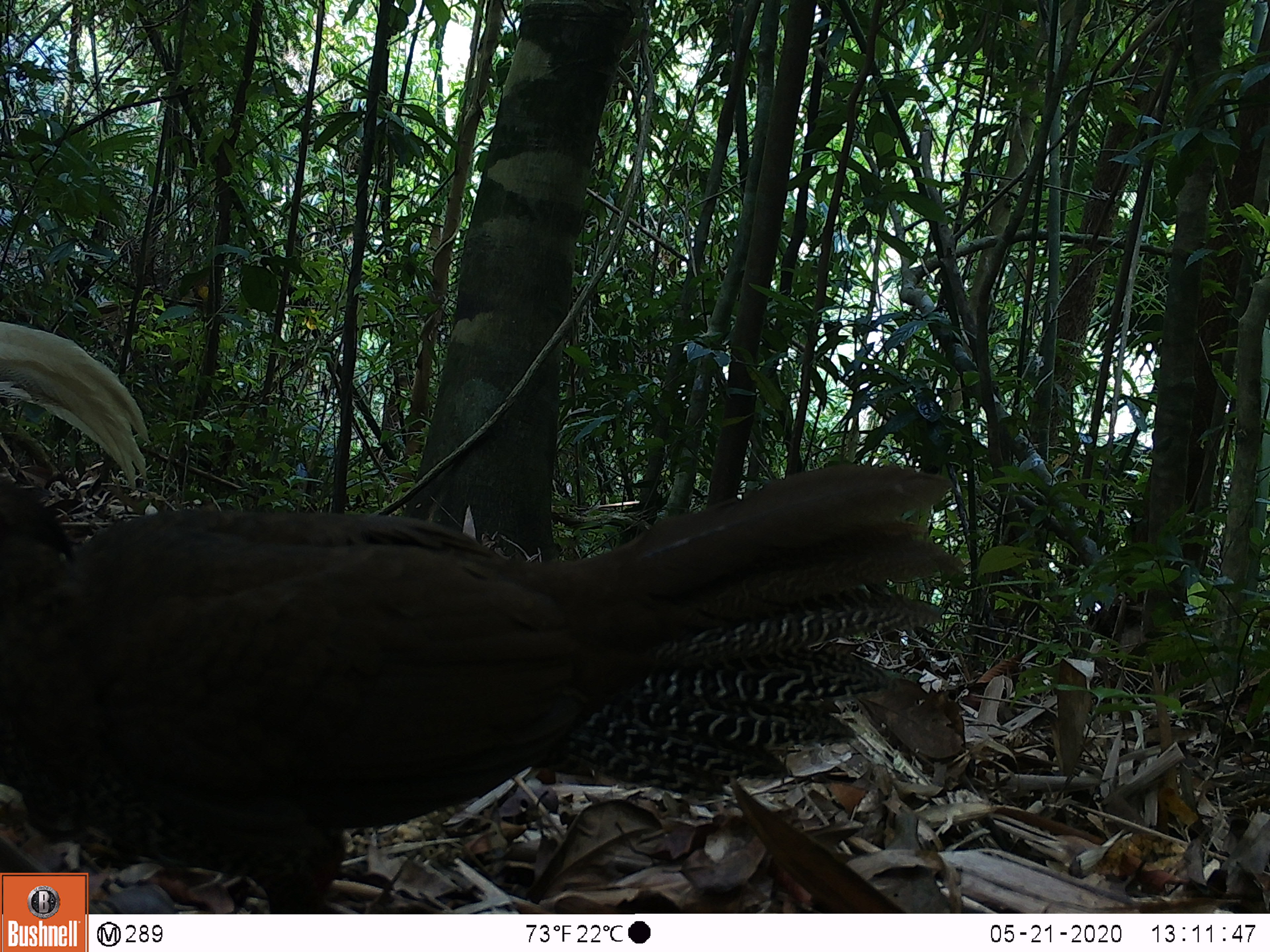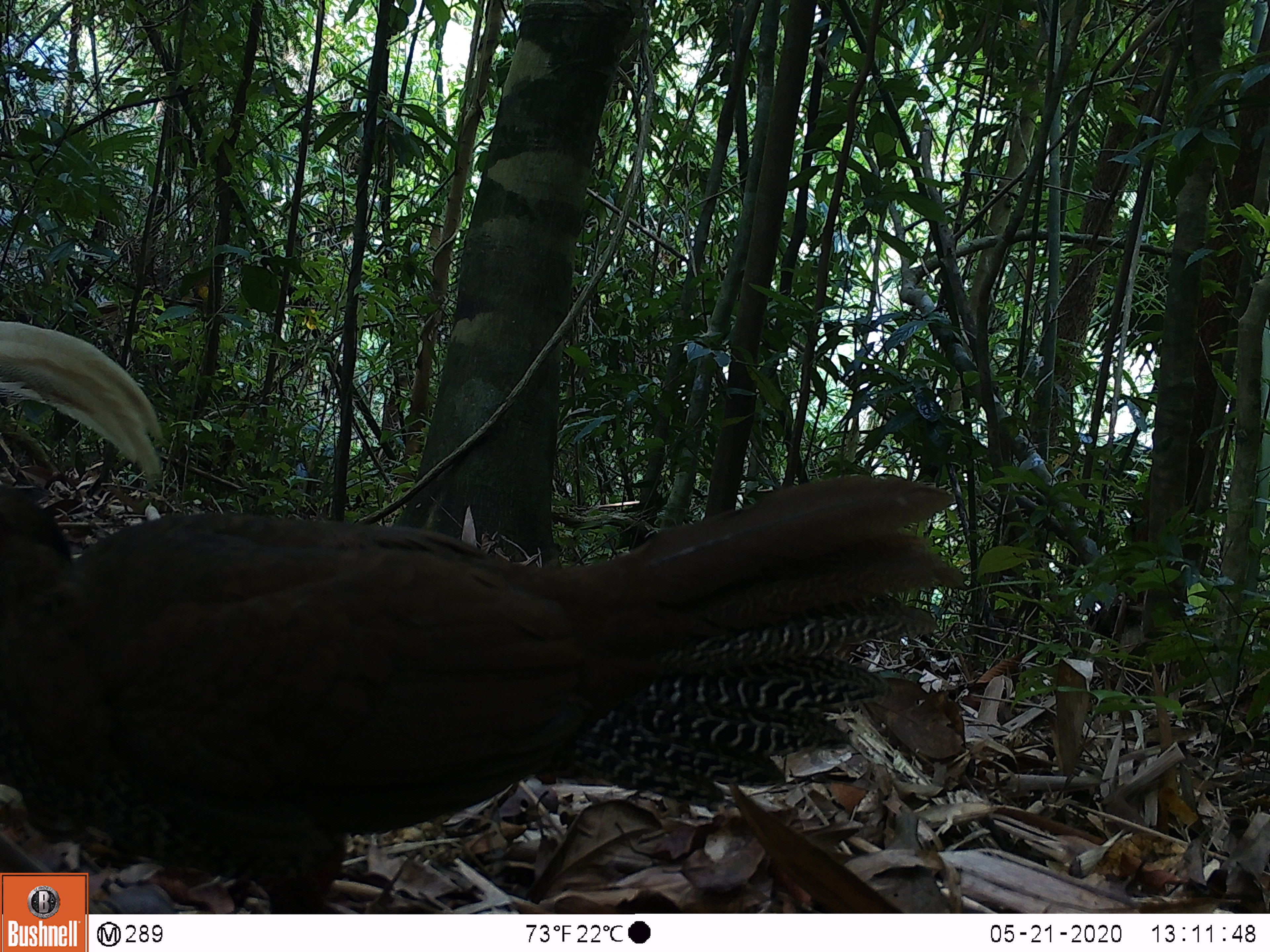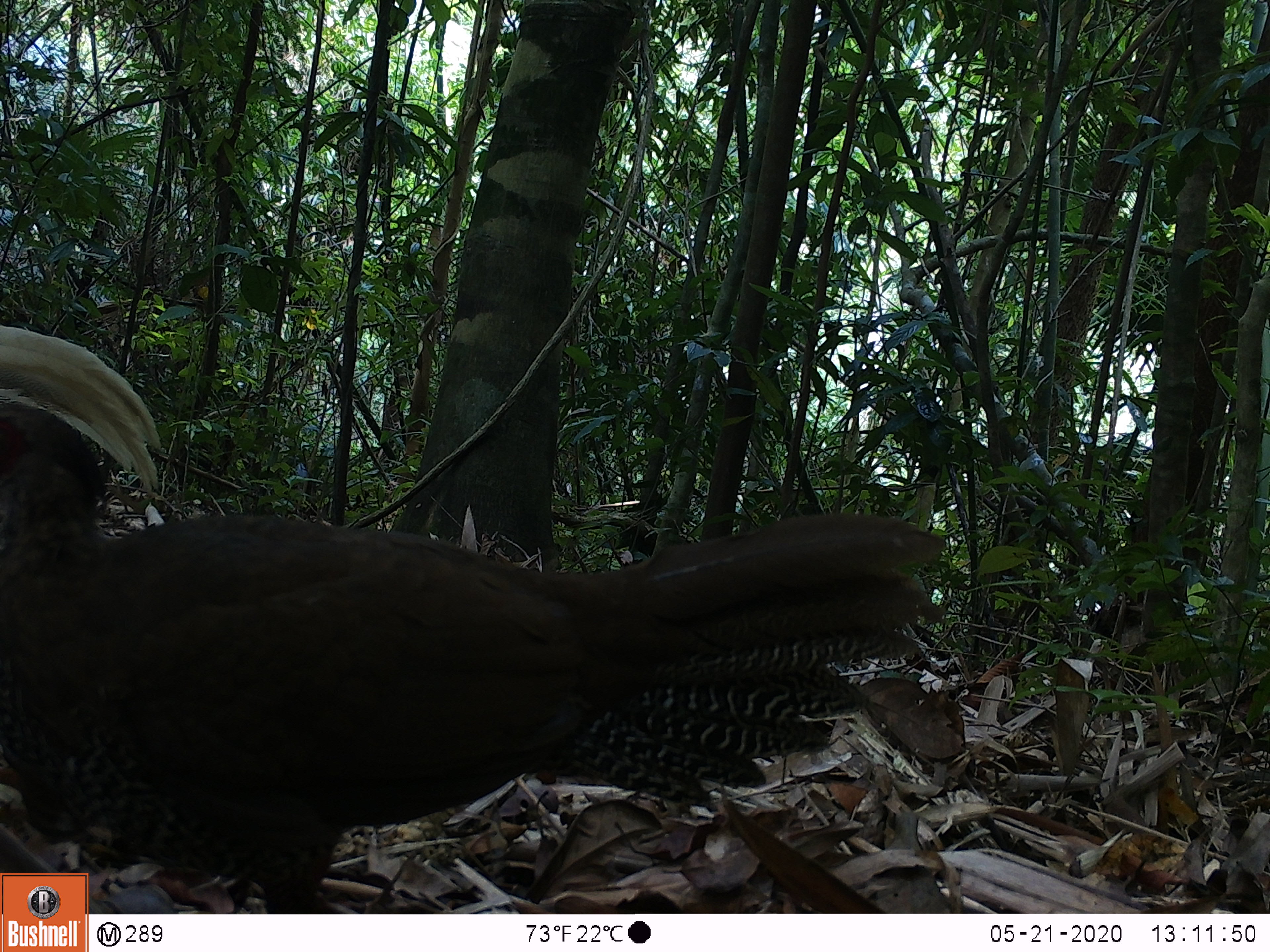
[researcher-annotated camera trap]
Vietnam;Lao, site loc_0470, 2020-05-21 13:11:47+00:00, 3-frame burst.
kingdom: Animalia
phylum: Chordata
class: Aves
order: Galliformes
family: Phasianidae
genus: Lophura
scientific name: Lophura nycthemera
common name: silver pheasant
Silver pheasant (Lophura nycthemera). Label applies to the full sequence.